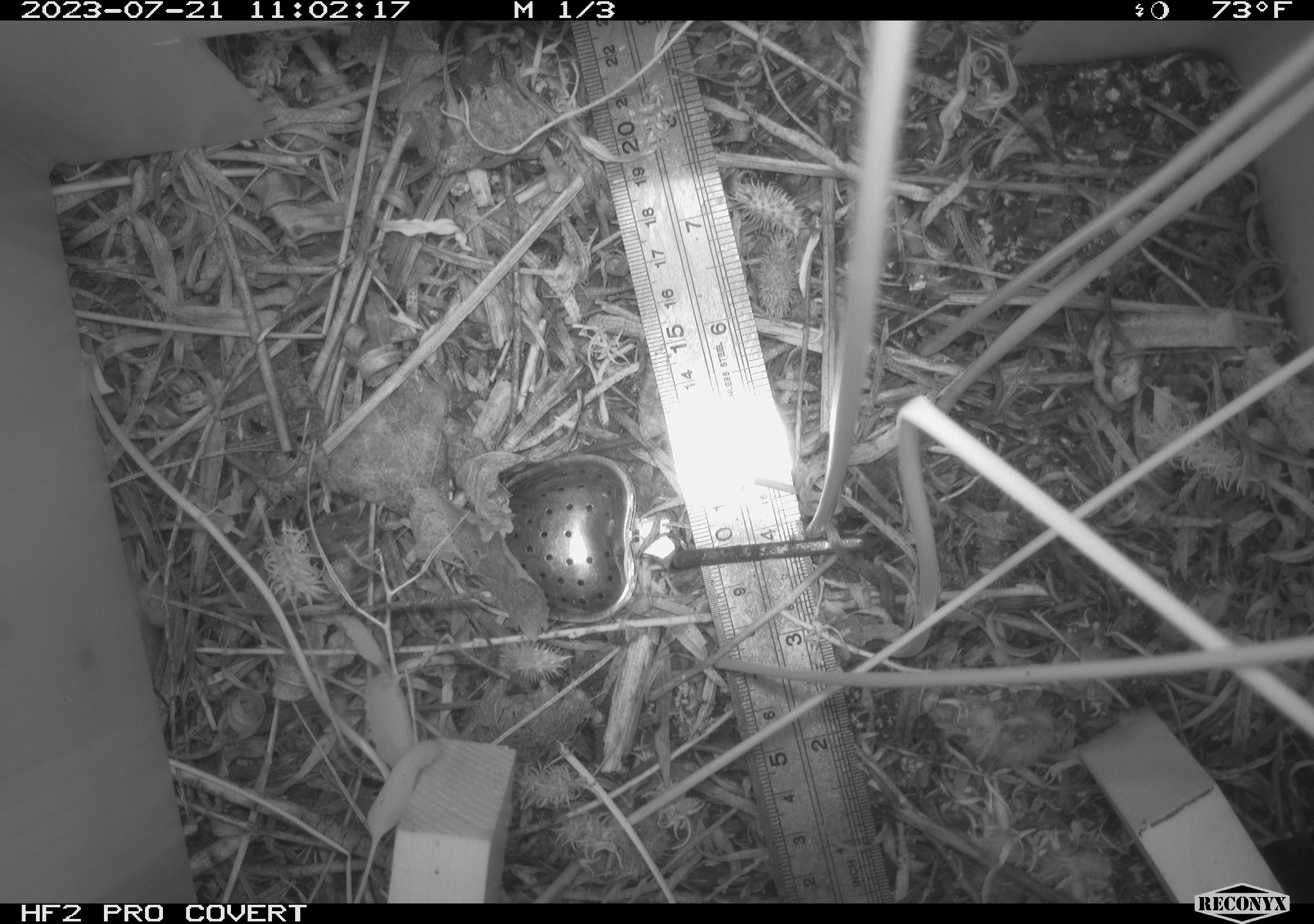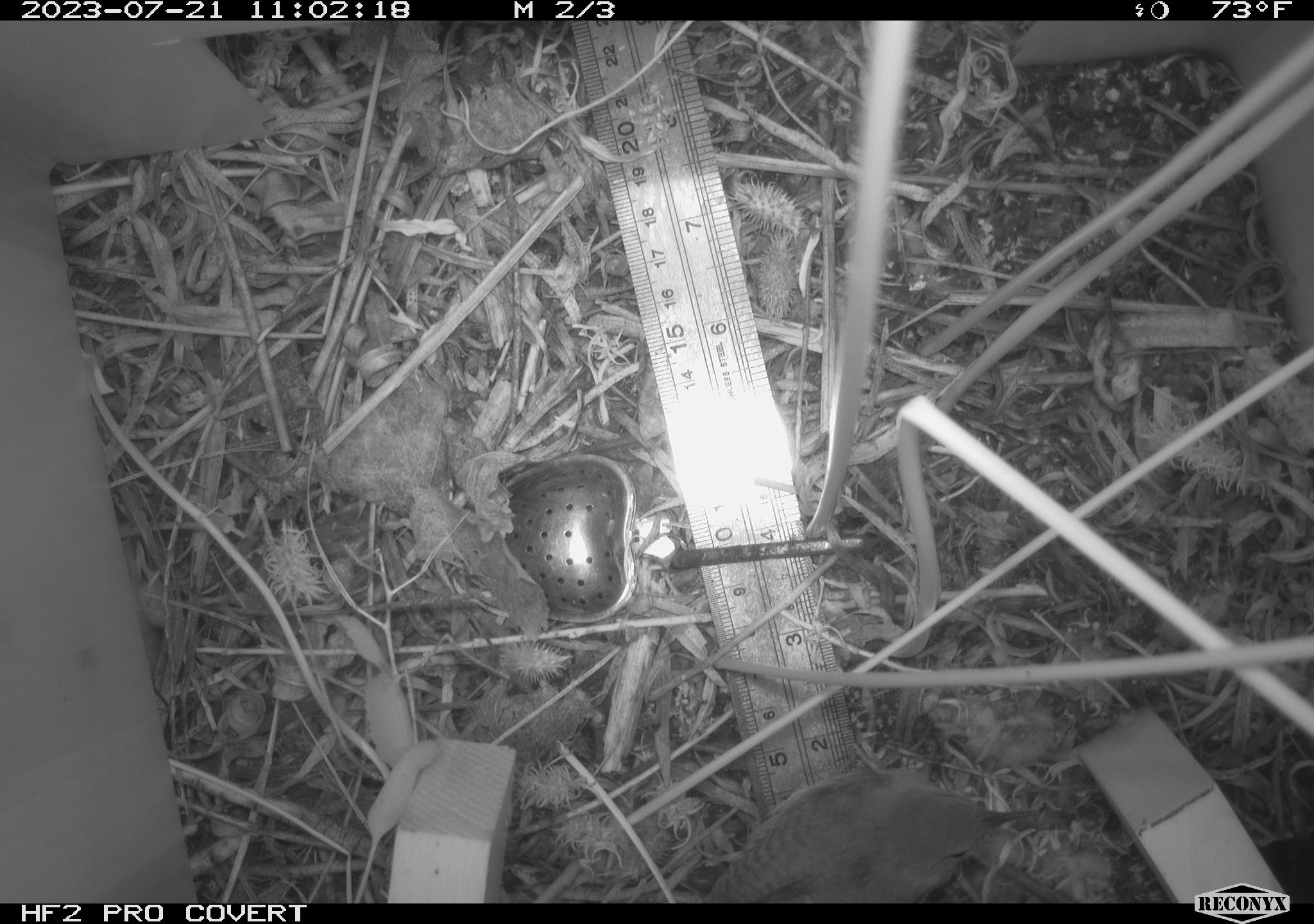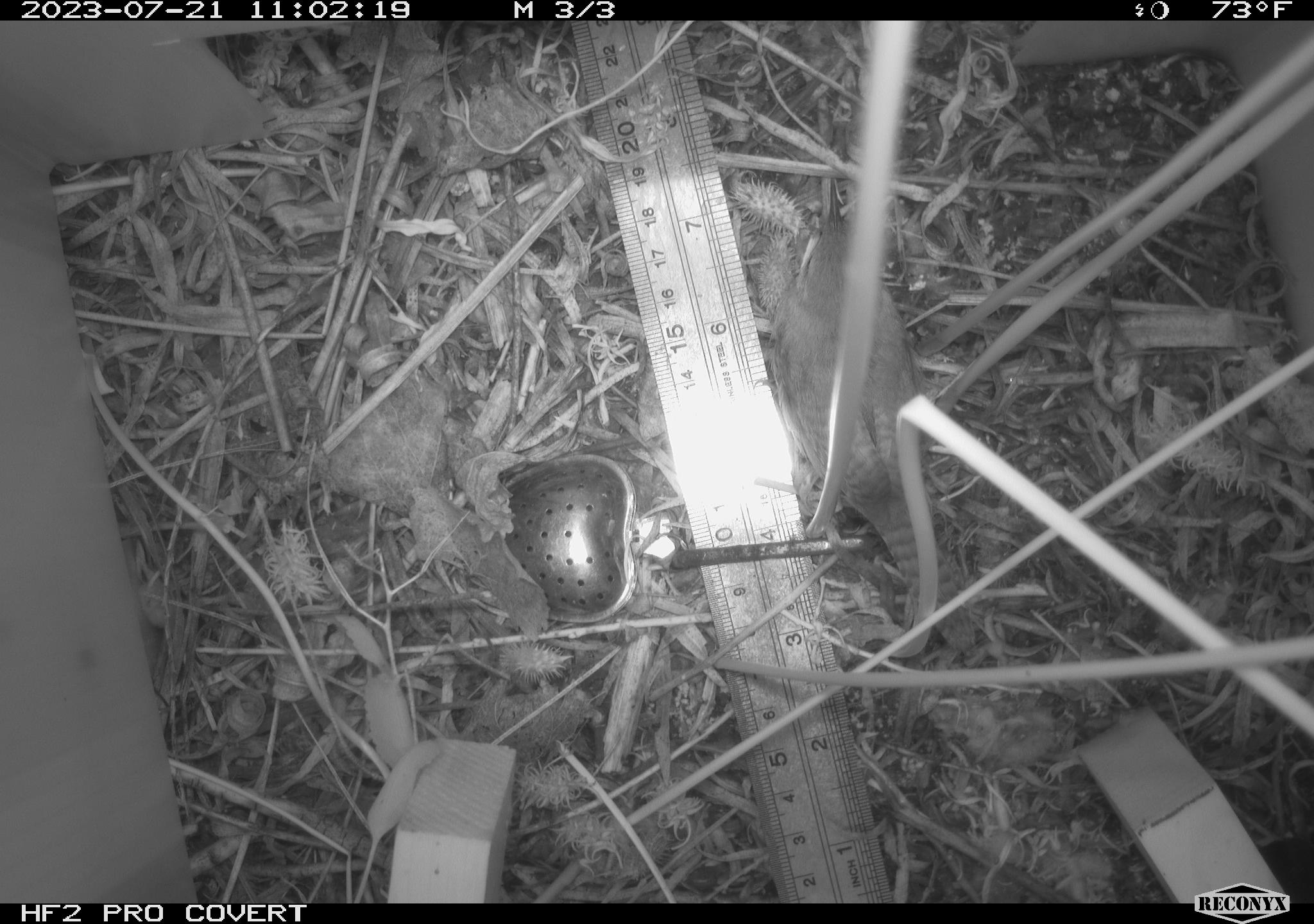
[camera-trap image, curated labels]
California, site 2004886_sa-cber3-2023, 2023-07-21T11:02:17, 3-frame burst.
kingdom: Animalia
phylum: Chordata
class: Aves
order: Passeriformes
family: Troglodytidae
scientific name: Troglodytidae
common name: wren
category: troglodytidae family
Troglodytidae family (wren) (Troglodytidae).